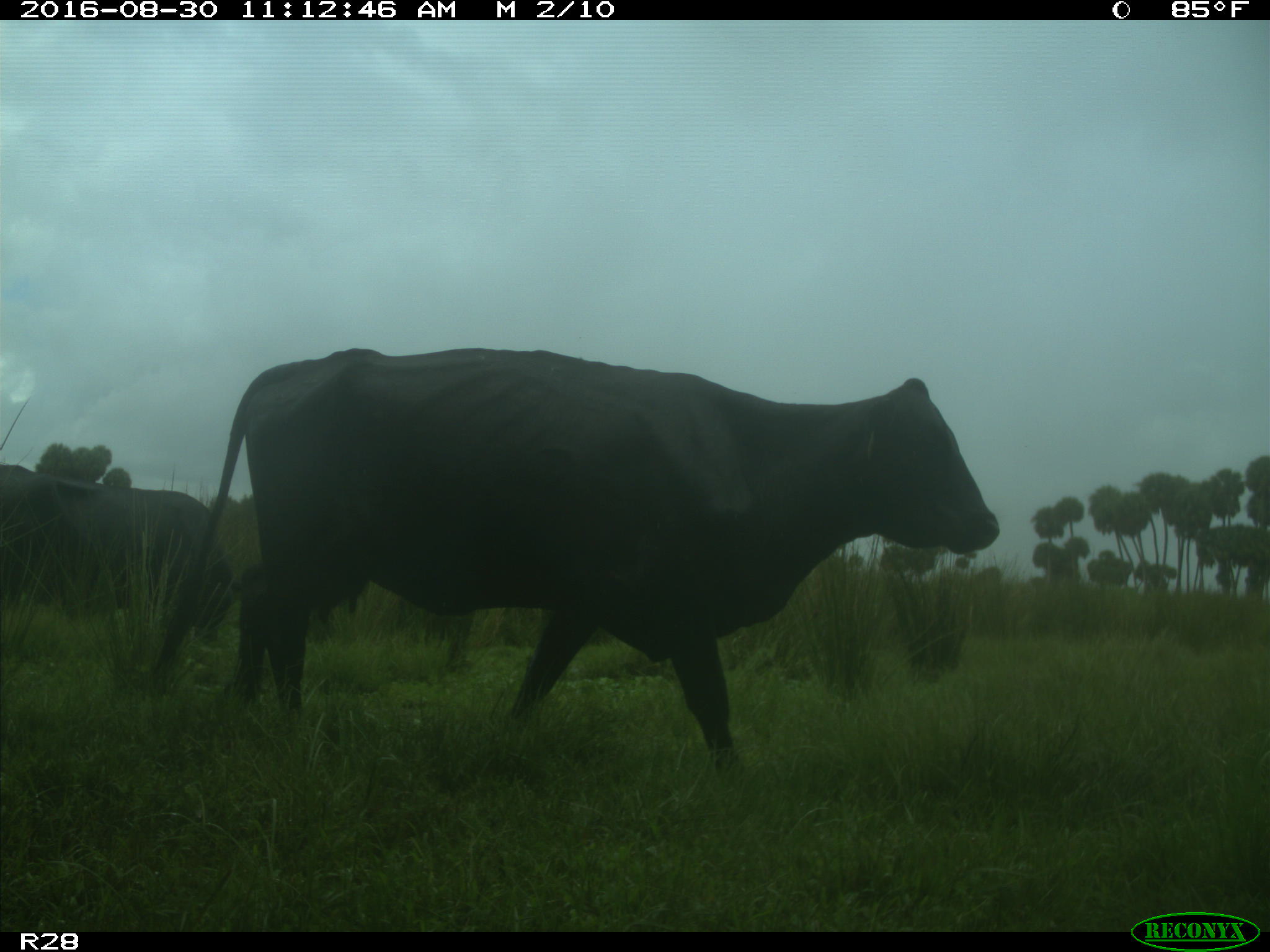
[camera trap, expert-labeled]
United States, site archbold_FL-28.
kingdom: Animalia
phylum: Chordata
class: Mammalia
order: Artiodactyla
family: Bovidae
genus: Bos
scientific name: Bos taurus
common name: domestic cow